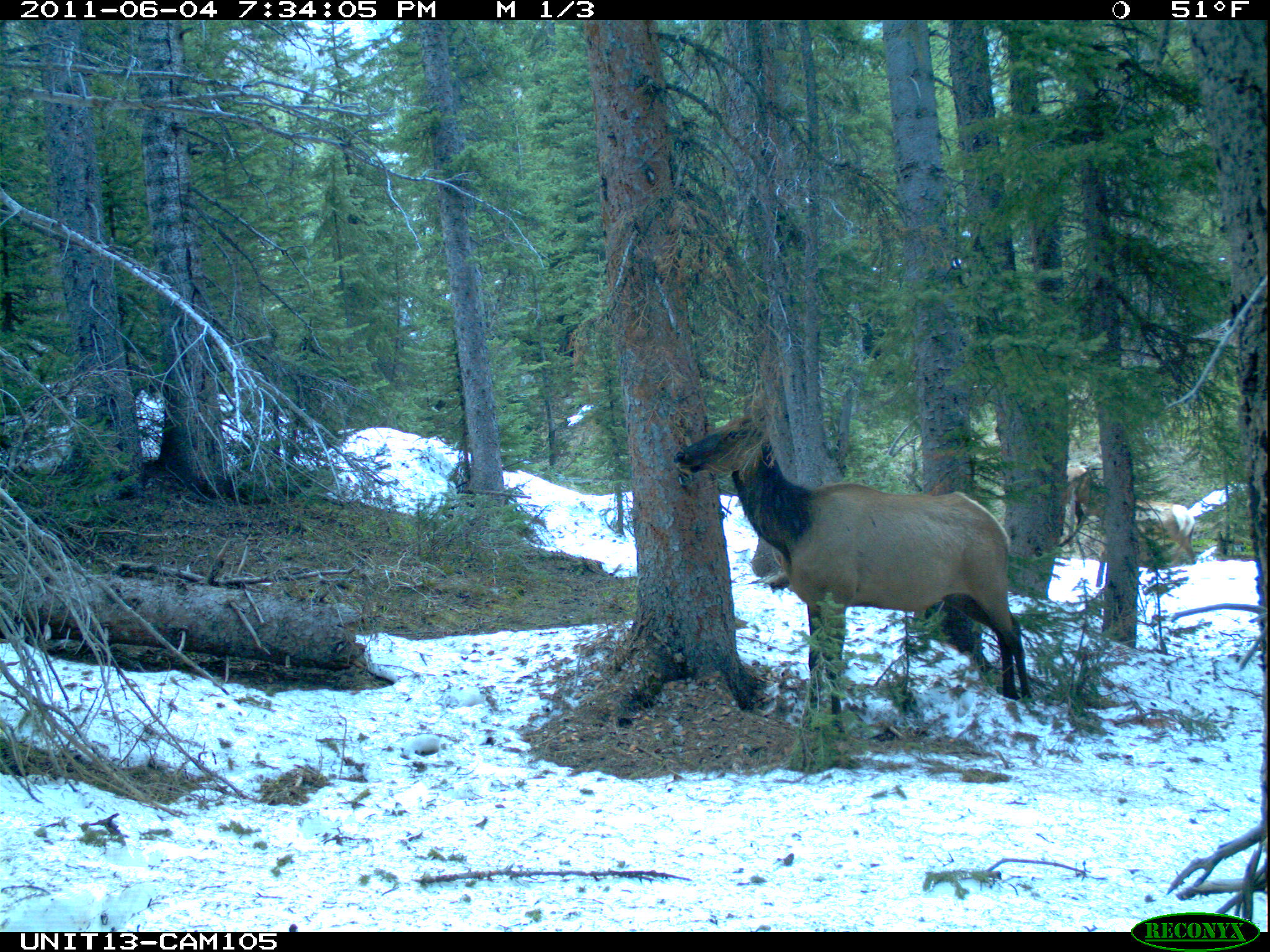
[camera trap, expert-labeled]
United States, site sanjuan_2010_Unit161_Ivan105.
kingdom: Animalia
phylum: Chordata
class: Mammalia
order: Artiodactyla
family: Cervidae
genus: Cervus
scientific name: Cervus elaphus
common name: red deer